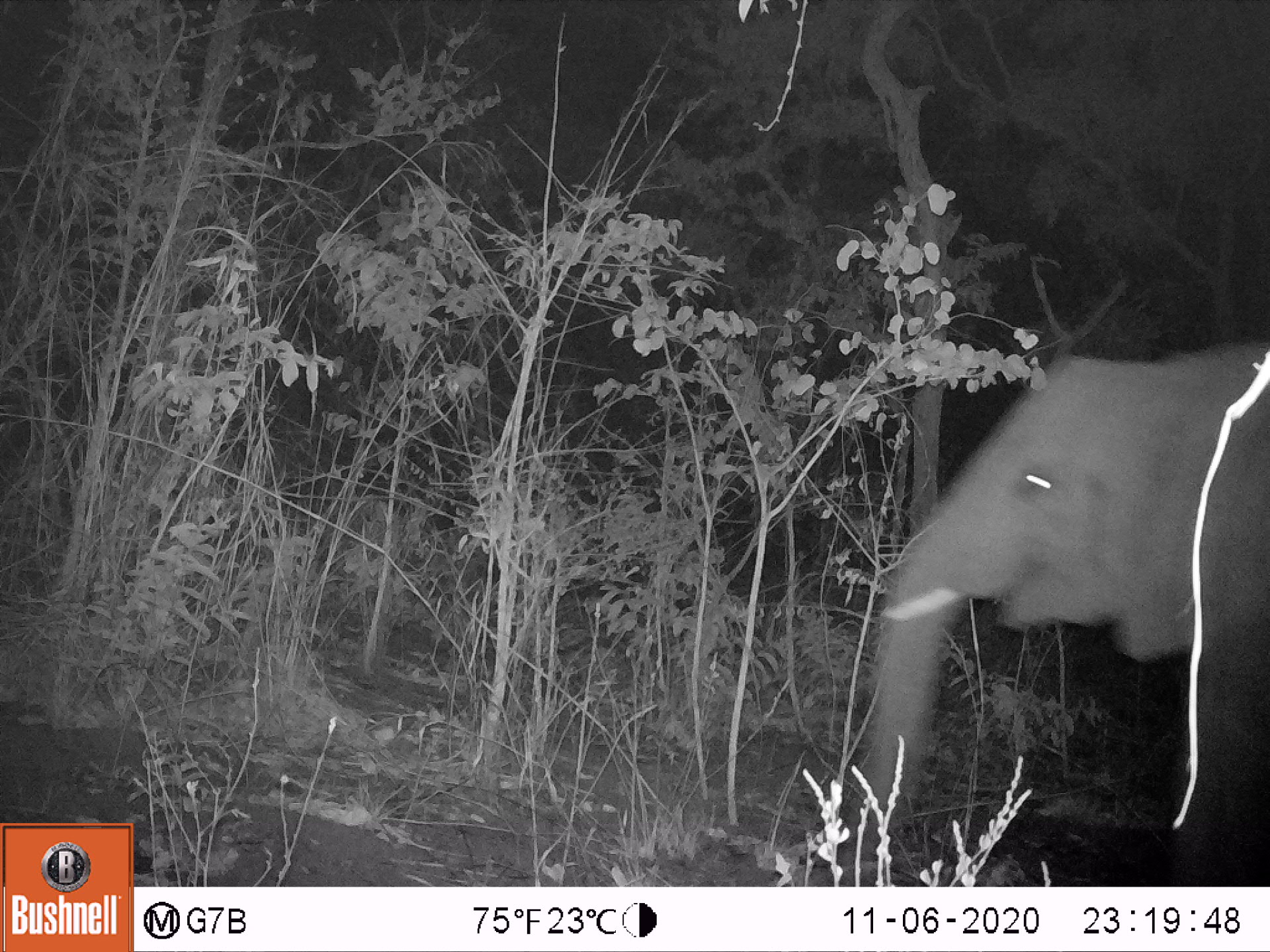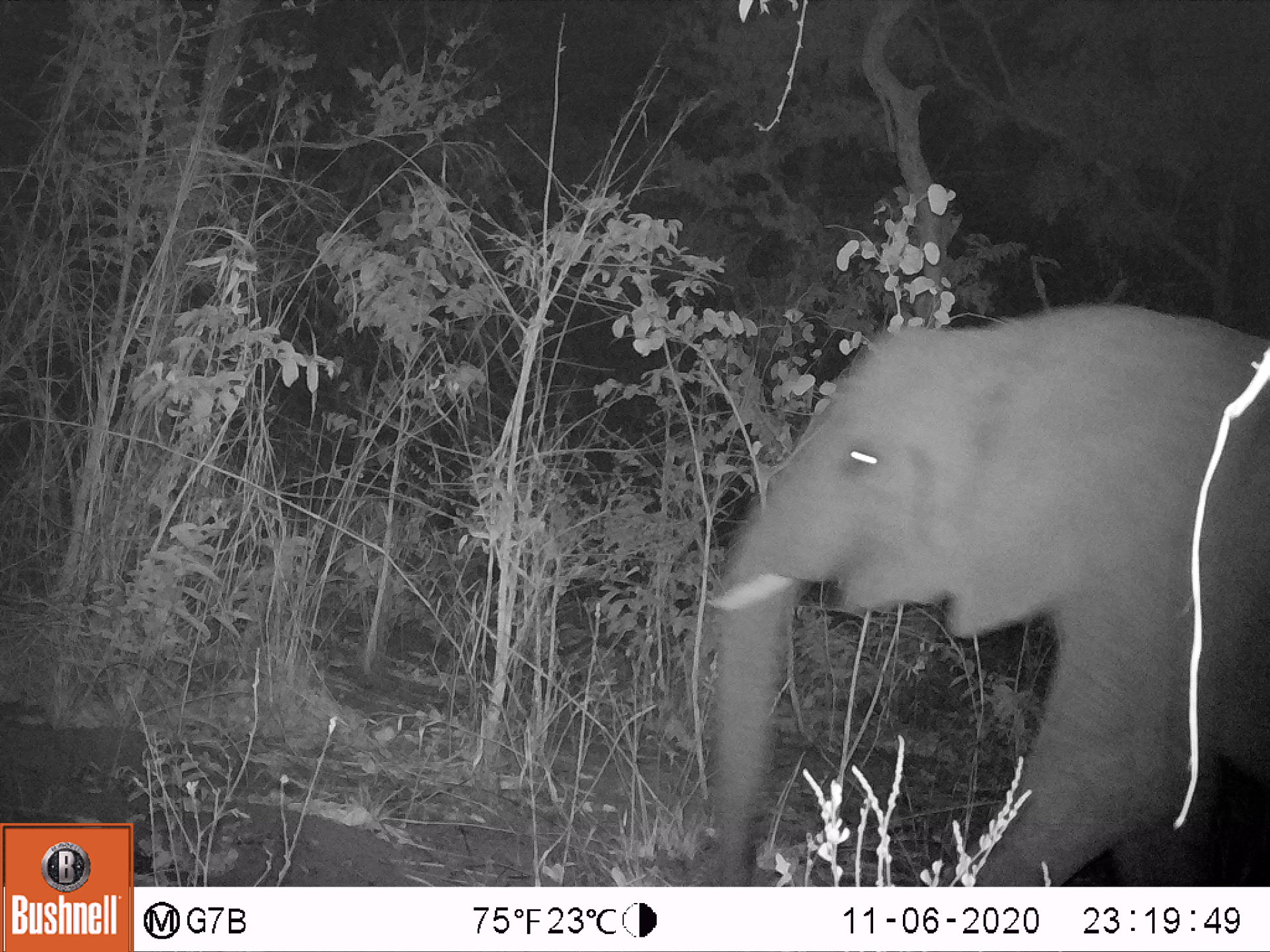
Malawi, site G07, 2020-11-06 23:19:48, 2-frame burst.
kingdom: Animalia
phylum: Chordata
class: Mammalia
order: Proboscidea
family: Elephantidae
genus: Loxodonta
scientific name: Loxodonta africana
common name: african savanna elephant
African savanna elephant (Loxodonta africana), count 1.